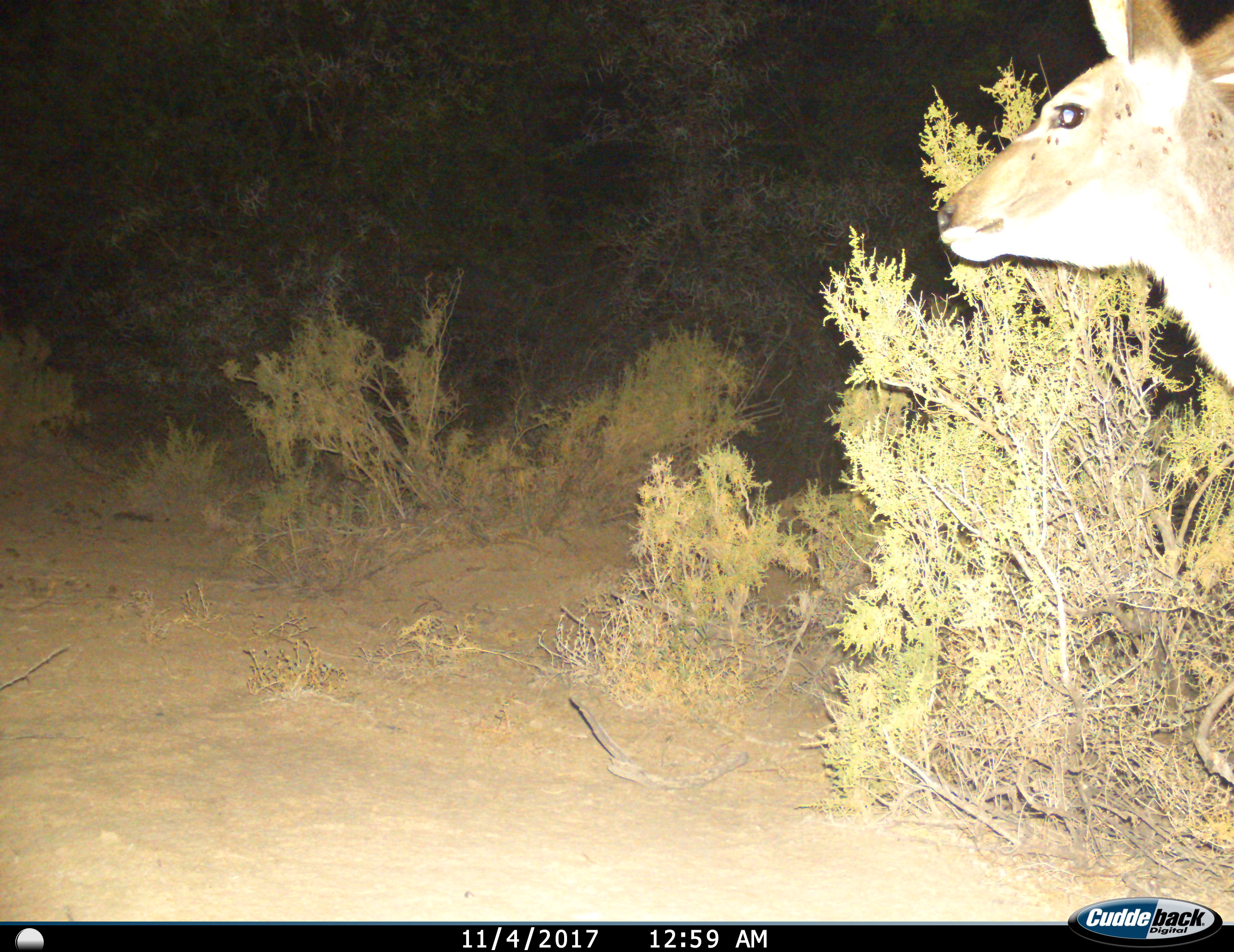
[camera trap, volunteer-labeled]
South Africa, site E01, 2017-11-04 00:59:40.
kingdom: Animalia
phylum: Chordata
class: Mammalia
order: Artiodactyla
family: Bovidae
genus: Tragelaphus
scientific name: Tragelaphus strepsiceros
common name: greater kudu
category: kudu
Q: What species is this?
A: Kudu (greater kudu) (Tragelaphus strepsiceros).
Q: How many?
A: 1.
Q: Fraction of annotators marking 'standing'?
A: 75%.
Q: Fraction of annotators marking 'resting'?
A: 0%.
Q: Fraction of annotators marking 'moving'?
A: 25%.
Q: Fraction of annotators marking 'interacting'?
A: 0%.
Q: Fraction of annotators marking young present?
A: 0%.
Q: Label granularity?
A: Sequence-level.